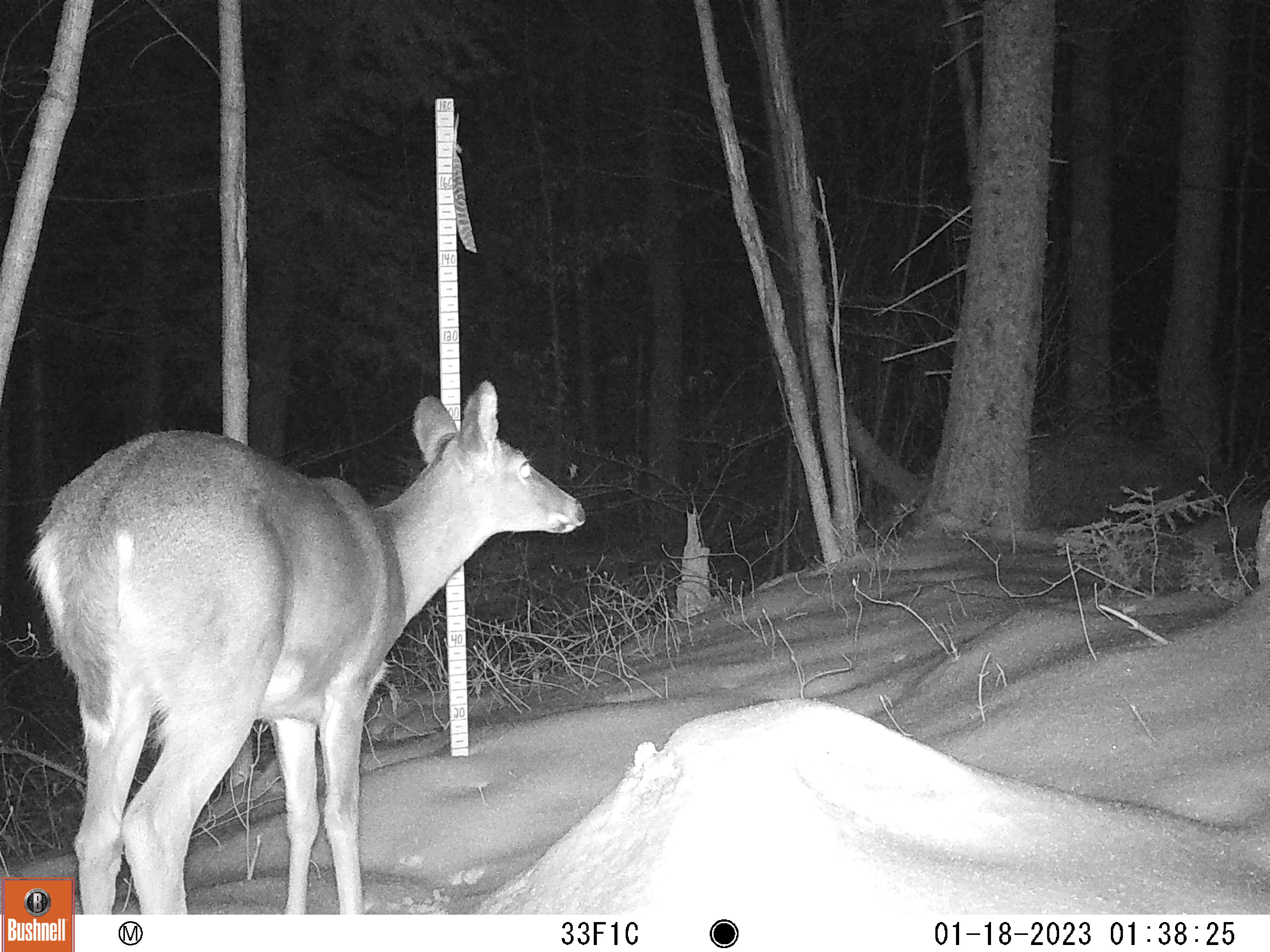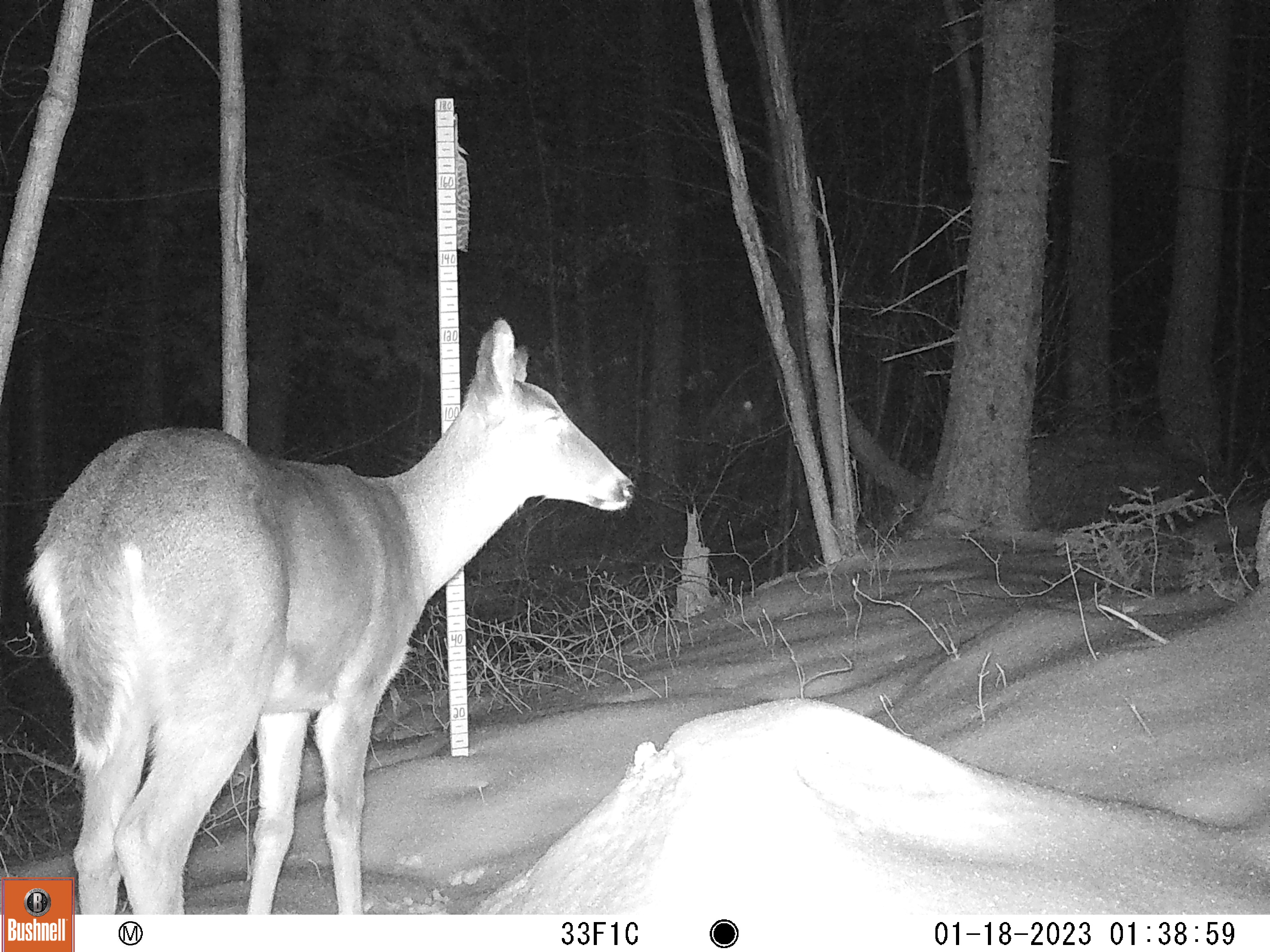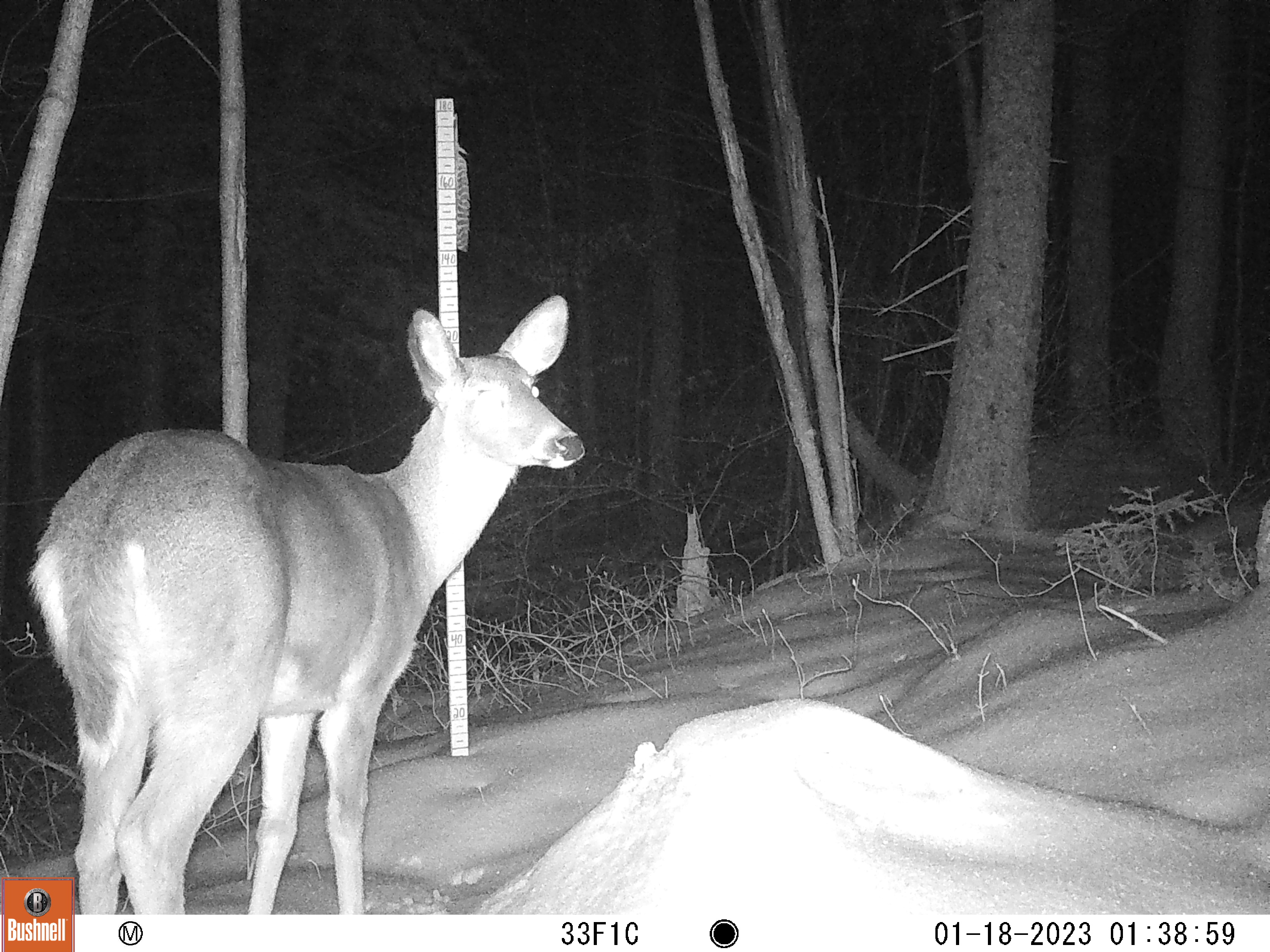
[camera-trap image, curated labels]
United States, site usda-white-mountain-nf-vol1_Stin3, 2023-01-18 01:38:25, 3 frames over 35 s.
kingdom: Animalia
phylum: Chordata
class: Mammalia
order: Artiodactyla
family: Cervidae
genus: Odocoileus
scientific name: Odocoileus virginianus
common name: white-tailed deer